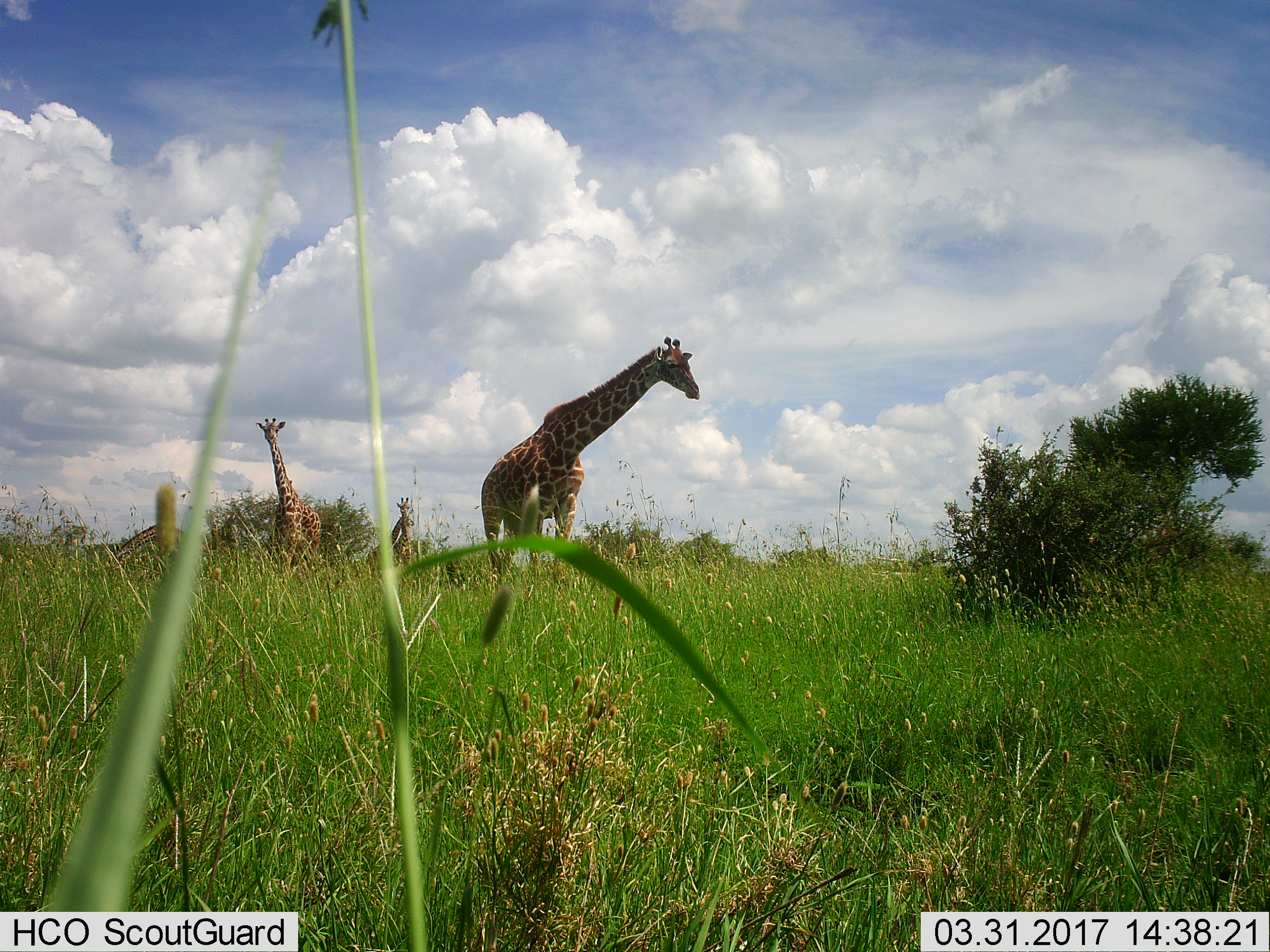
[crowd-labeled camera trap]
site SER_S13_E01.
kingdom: Animalia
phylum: Chordata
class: Mammalia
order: Artiodactyla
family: Giraffidae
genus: Giraffa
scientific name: Giraffa camelopardalis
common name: giraffe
Giraffe (Giraffa camelopardalis), count 4. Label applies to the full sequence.